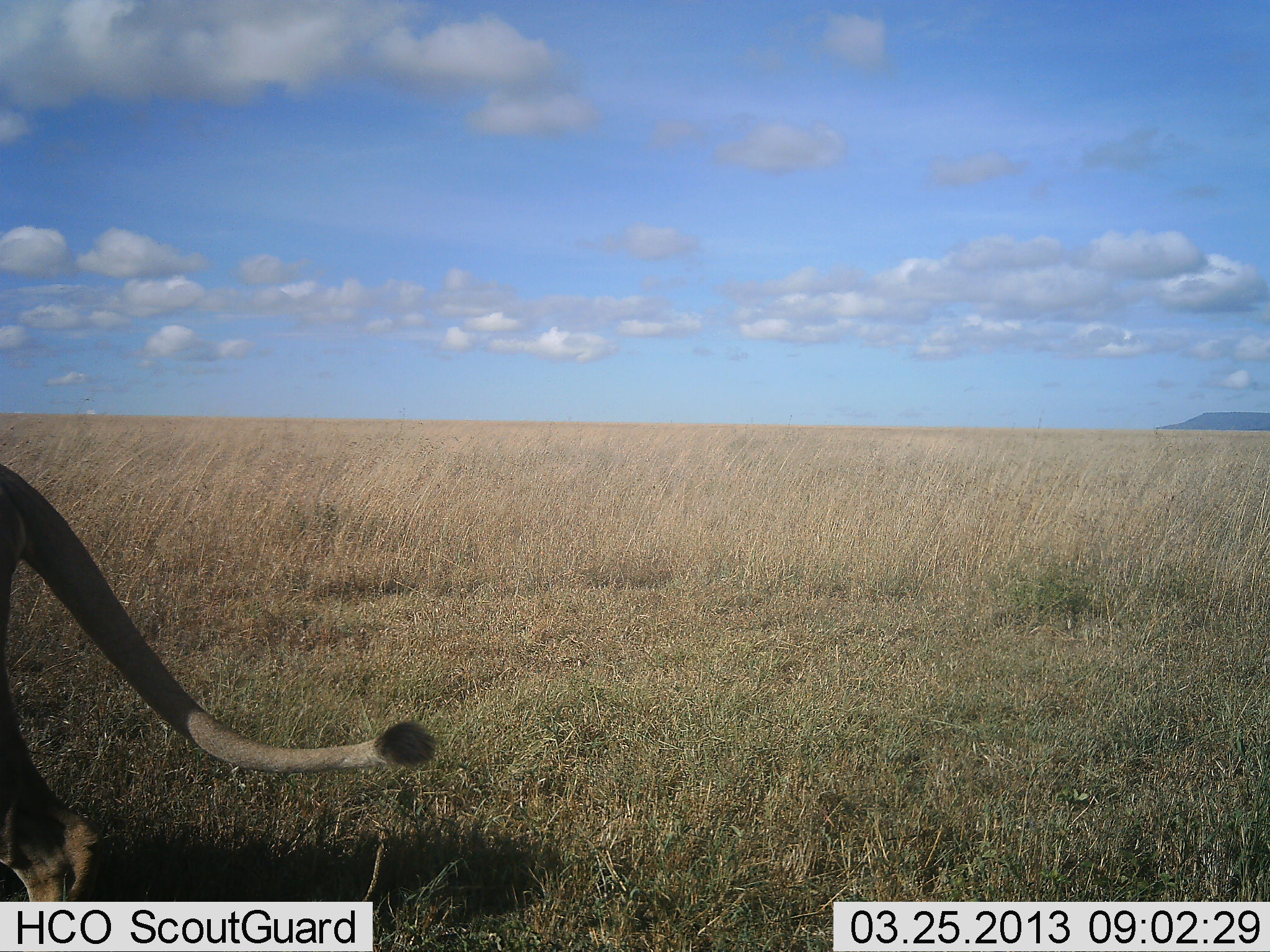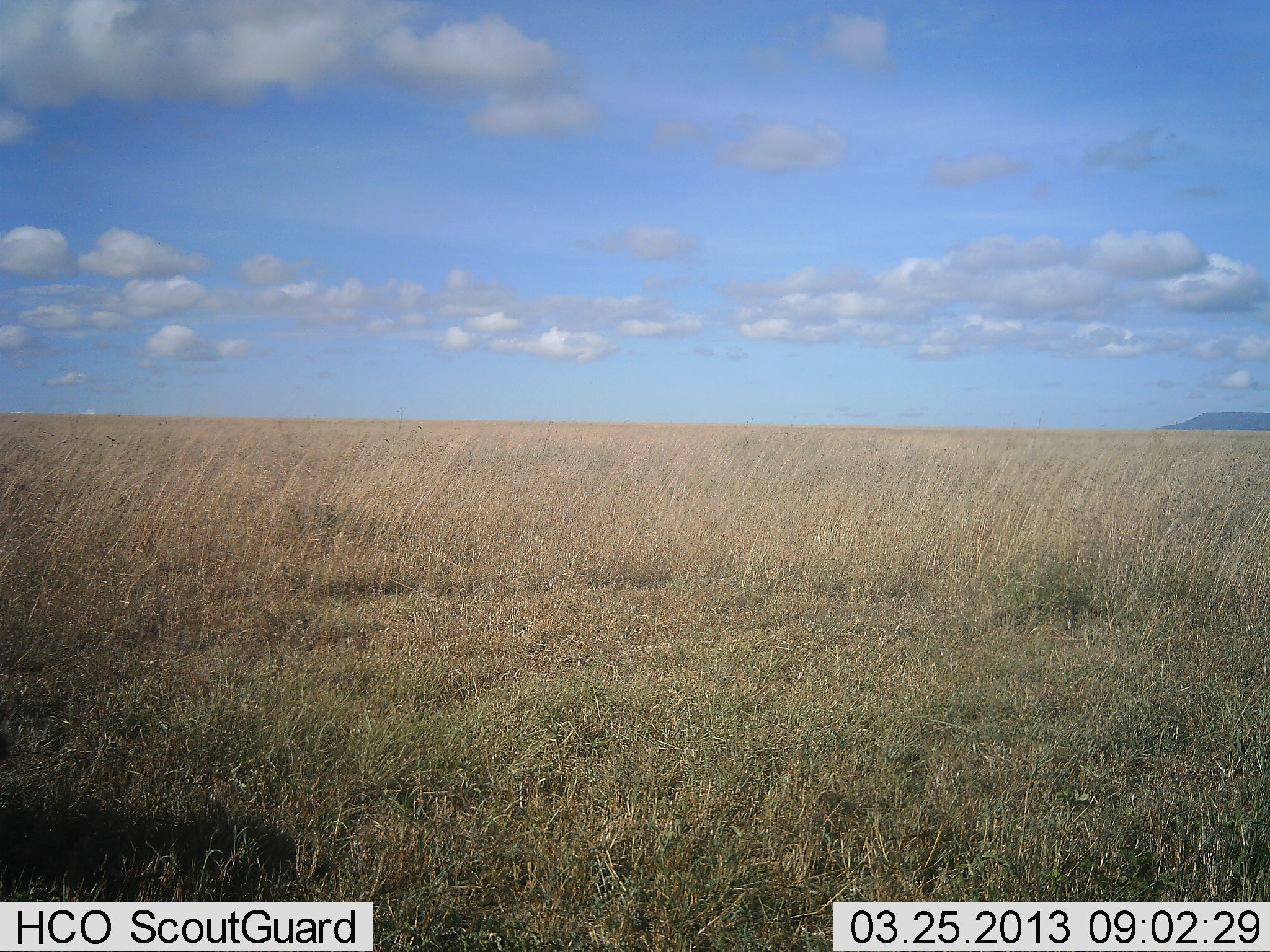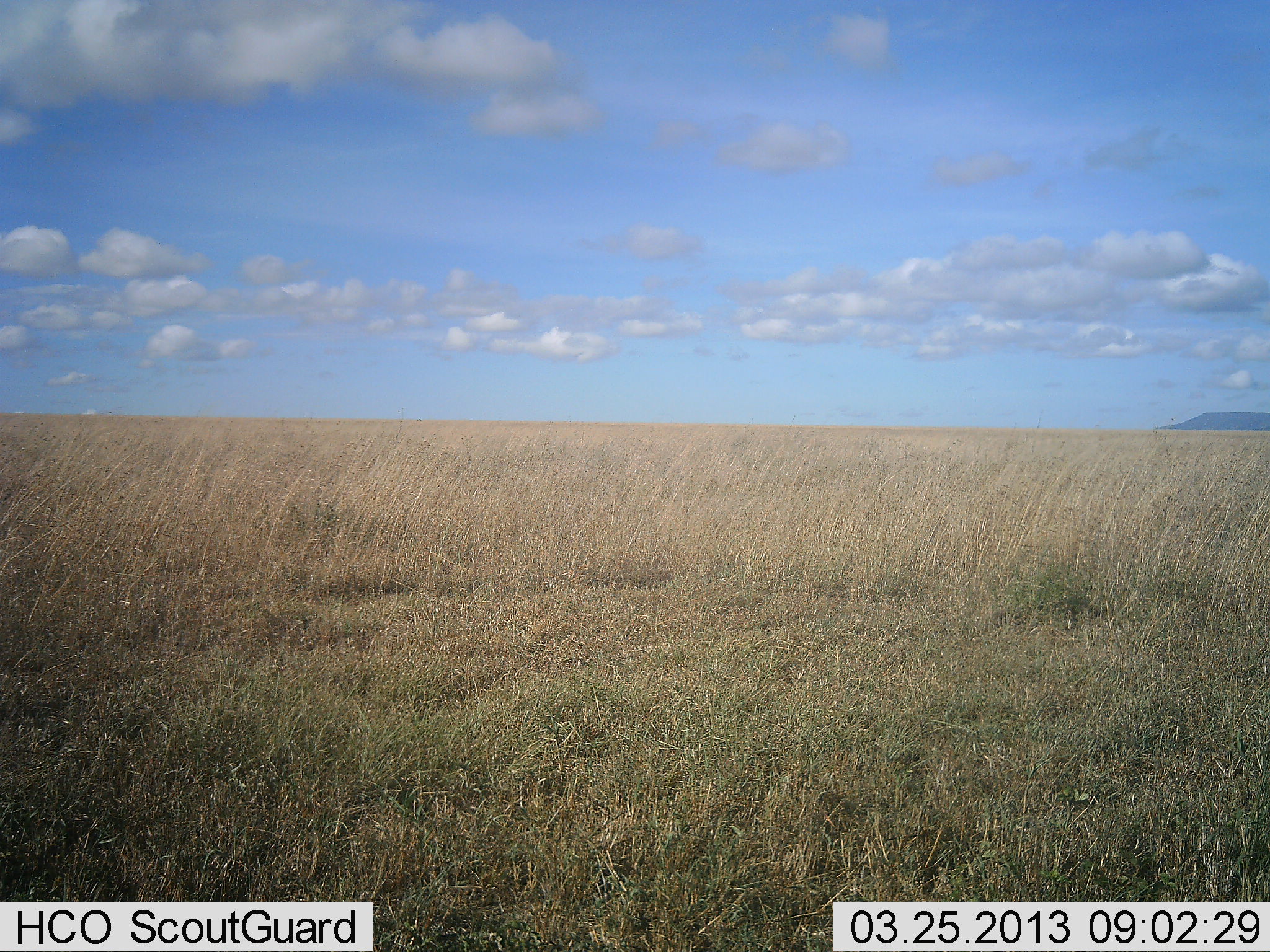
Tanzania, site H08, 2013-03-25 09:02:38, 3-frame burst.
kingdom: Animalia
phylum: Chordata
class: Mammalia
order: Carnivora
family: Felidae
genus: Panthera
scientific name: Panthera leo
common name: lion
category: lionfemale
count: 1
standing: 5%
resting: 0%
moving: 100%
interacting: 0%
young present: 0%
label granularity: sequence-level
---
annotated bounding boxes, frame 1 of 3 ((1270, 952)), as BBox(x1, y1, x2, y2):
animal: BBox(0, 464, 438, 902)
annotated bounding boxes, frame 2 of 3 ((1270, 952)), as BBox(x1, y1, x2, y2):
animal: BBox(0, 718, 14, 761)